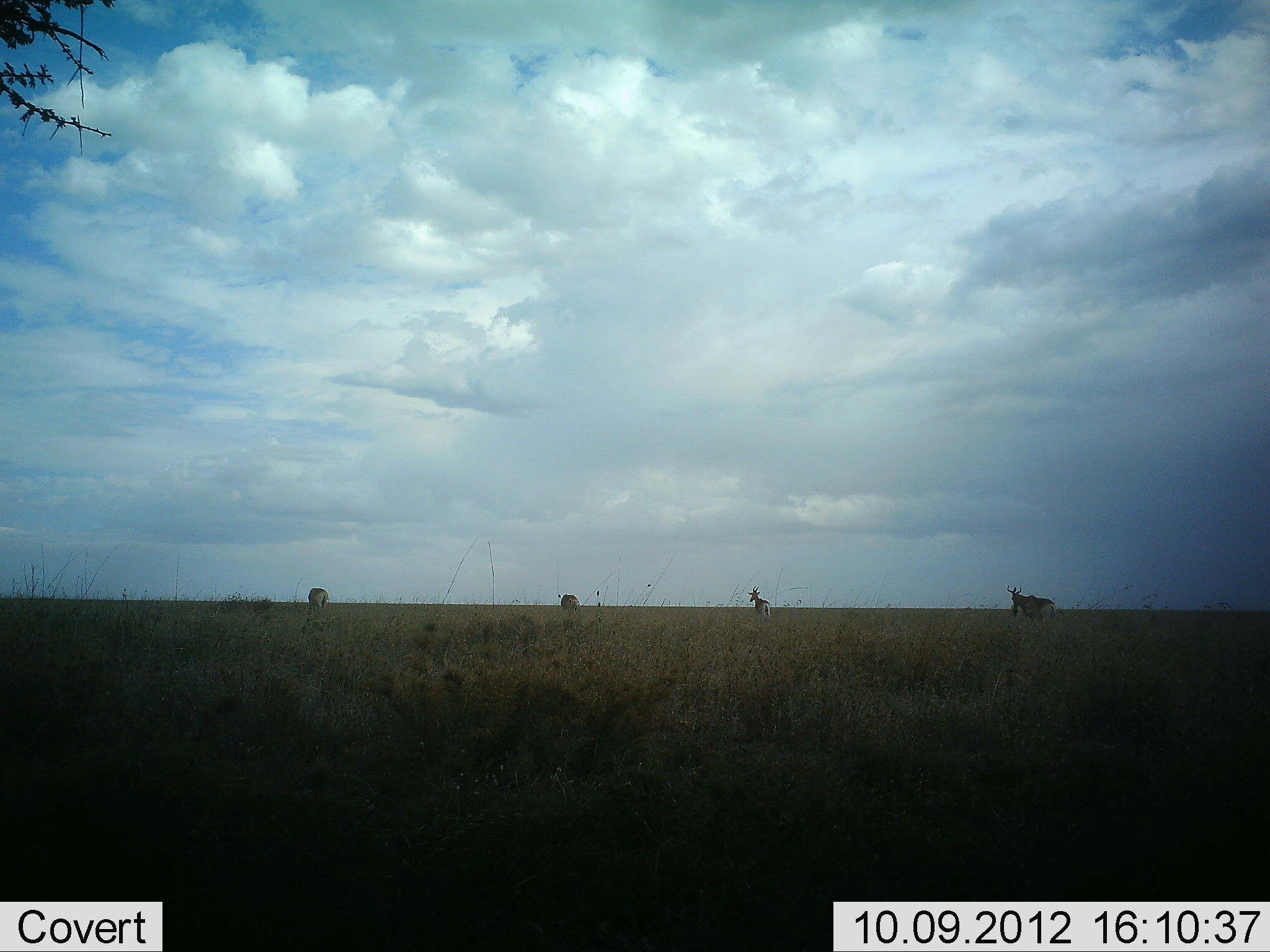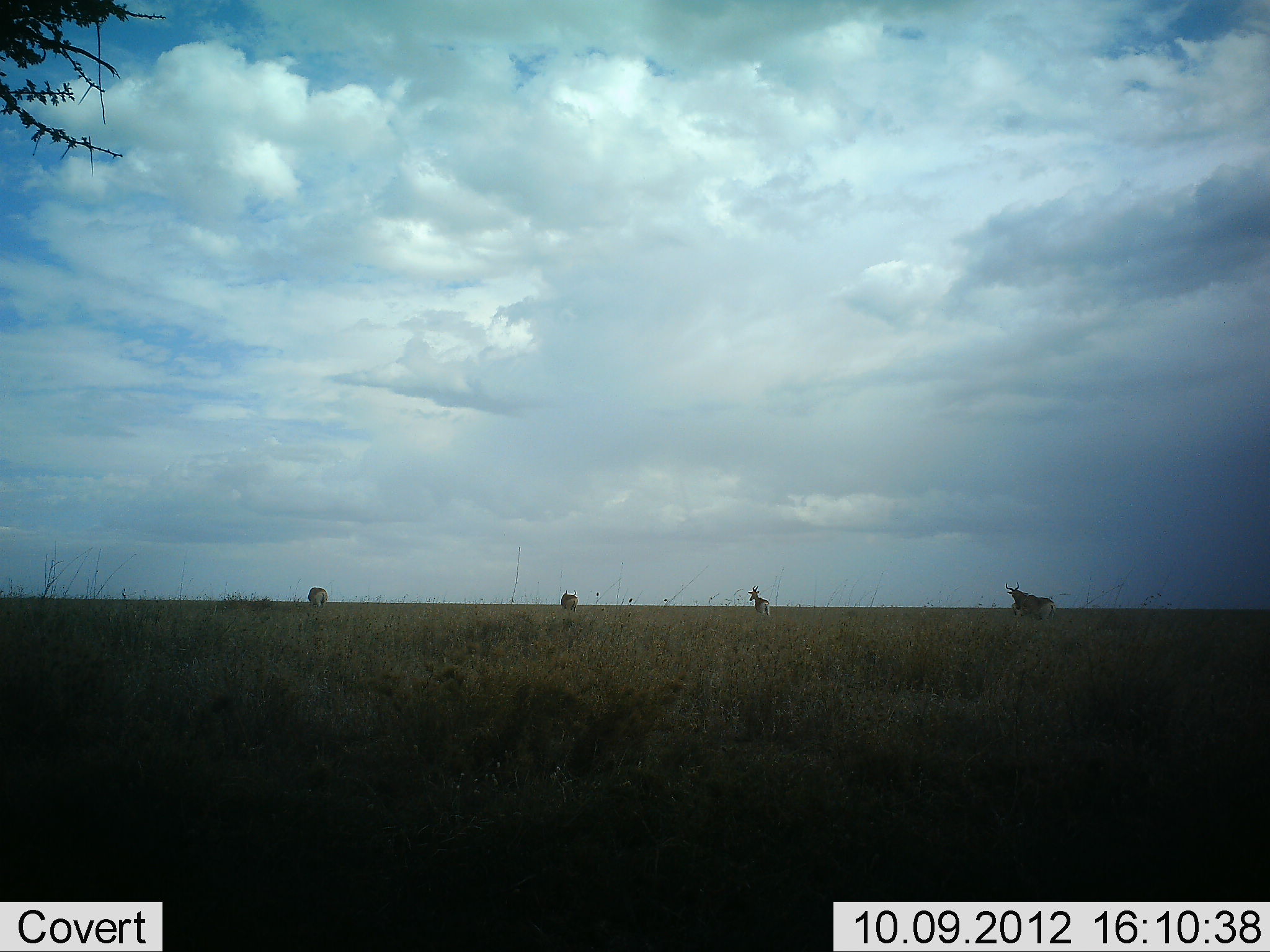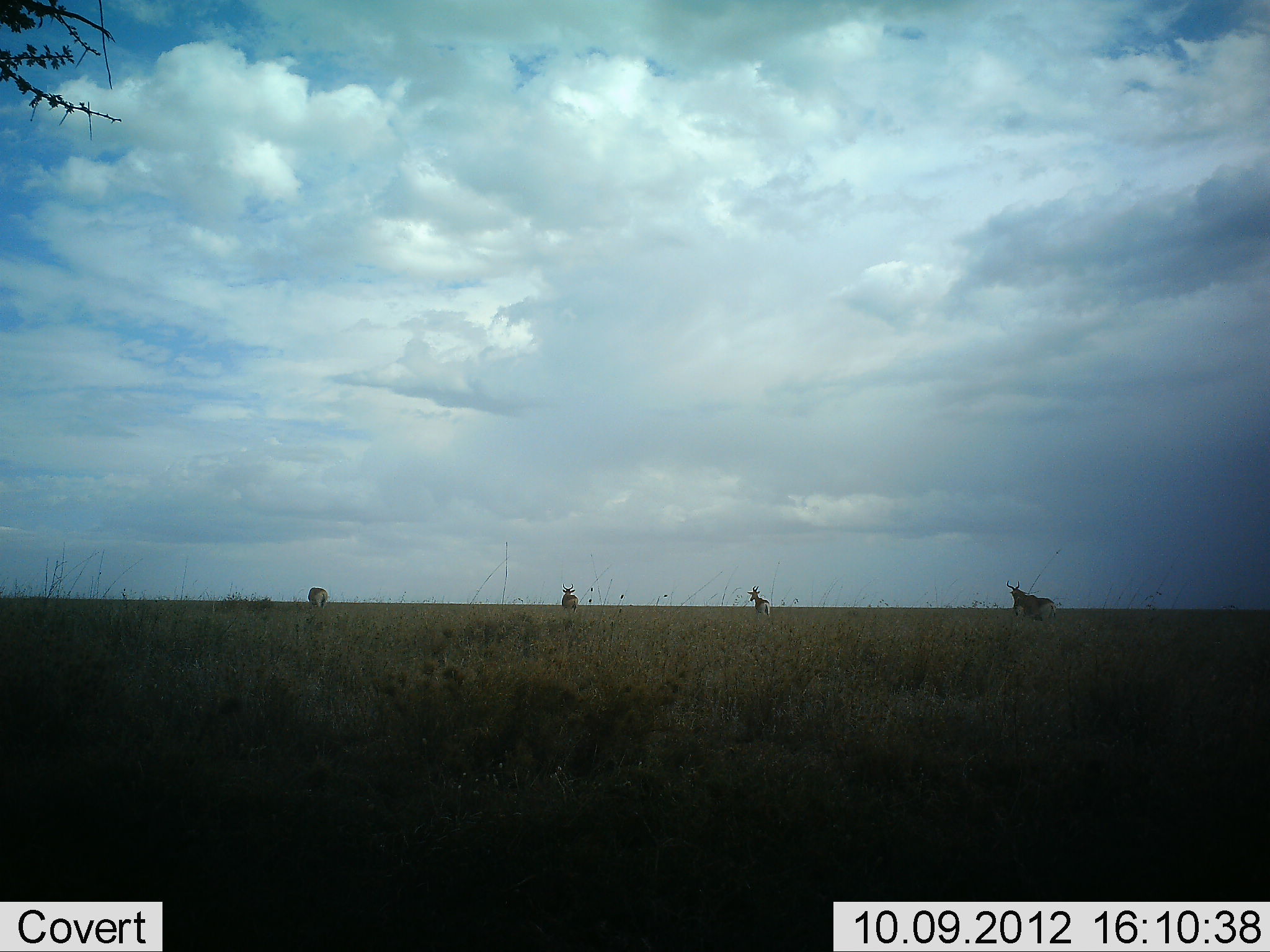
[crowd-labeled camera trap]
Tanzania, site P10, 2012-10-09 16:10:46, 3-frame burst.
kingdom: Animalia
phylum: Chordata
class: Mammalia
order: Artiodactyla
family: Bovidae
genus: Alcelaphus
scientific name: Alcelaphus buselaphus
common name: hartebeest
Hartebeest (Alcelaphus buselaphus), count 4. Behavior (volunteer vote fractions): standing 91%, resting 0%, moving 0%, interacting 0%. Young present (vote fraction): 0%. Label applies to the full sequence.